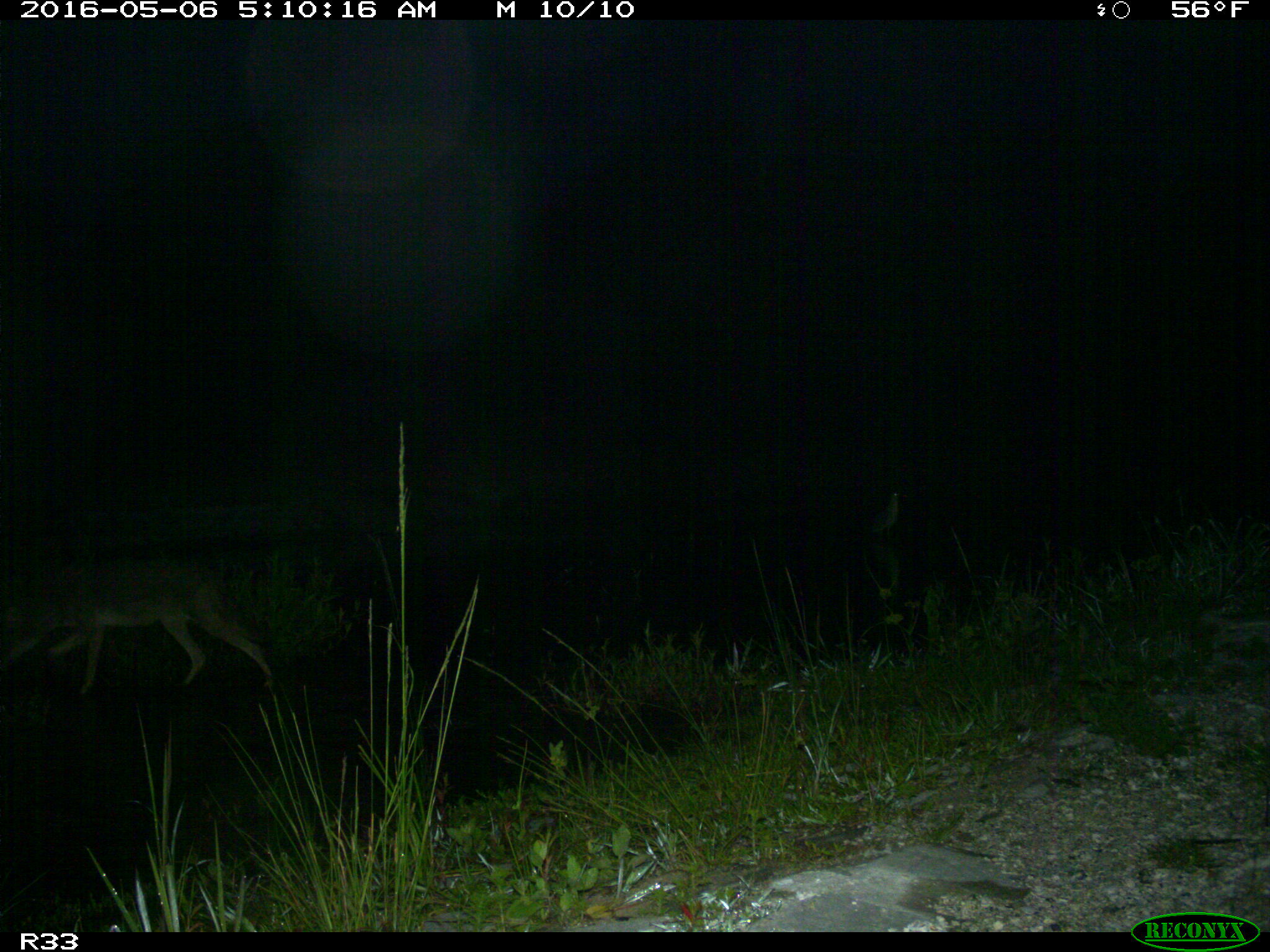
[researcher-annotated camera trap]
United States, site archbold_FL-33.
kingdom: Animalia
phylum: Chordata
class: Mammalia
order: Carnivora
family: Canidae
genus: Canis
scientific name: Canis latrans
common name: coyote